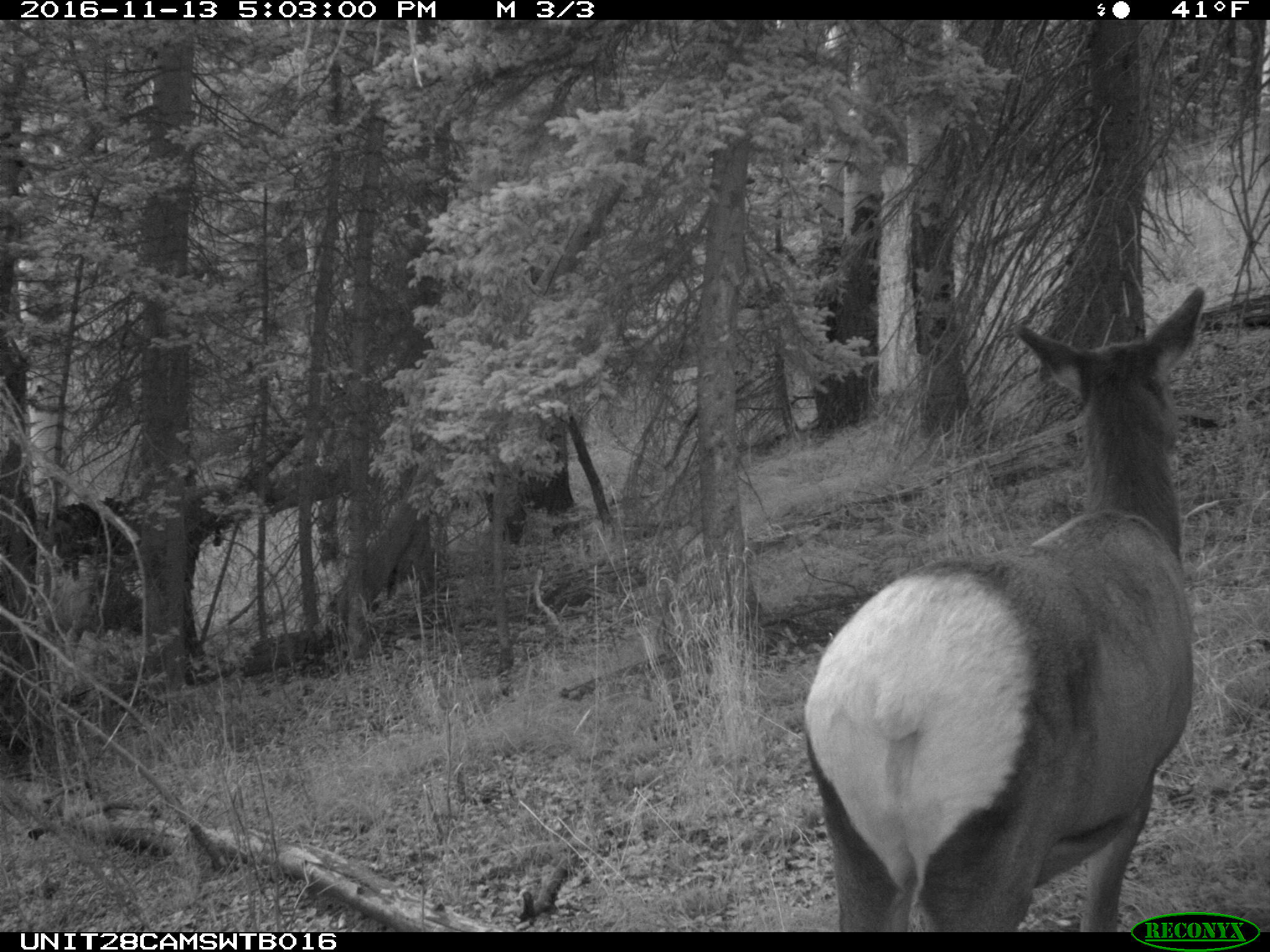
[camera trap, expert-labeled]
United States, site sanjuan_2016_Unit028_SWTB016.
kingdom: Animalia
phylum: Chordata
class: Mammalia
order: Artiodactyla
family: Cervidae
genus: Cervus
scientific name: Cervus elaphus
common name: red deer